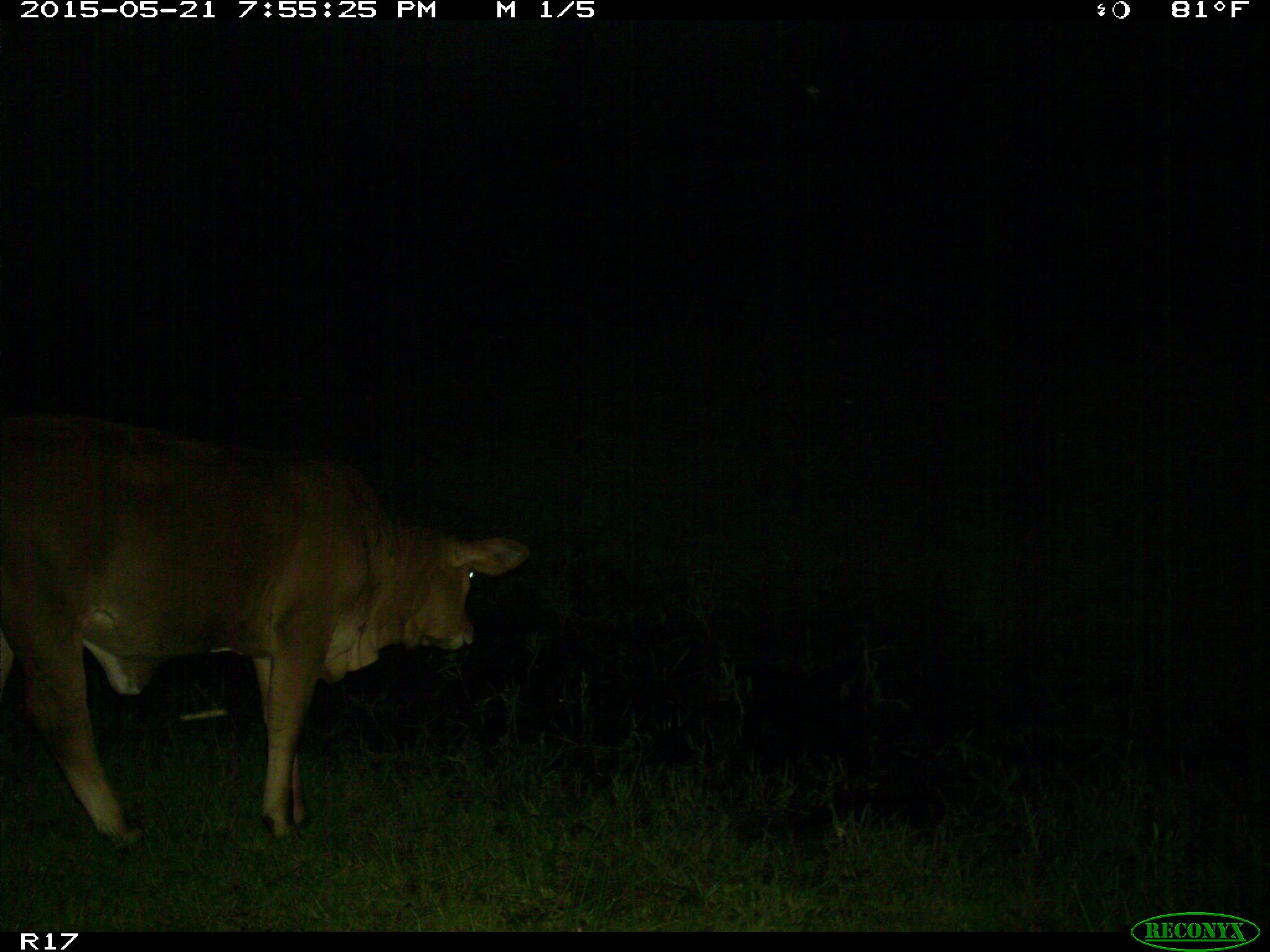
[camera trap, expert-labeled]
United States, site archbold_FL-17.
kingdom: Animalia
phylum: Chordata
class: Mammalia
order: Artiodactyla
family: Bovidae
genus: Bos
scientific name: Bos taurus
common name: domestic cow